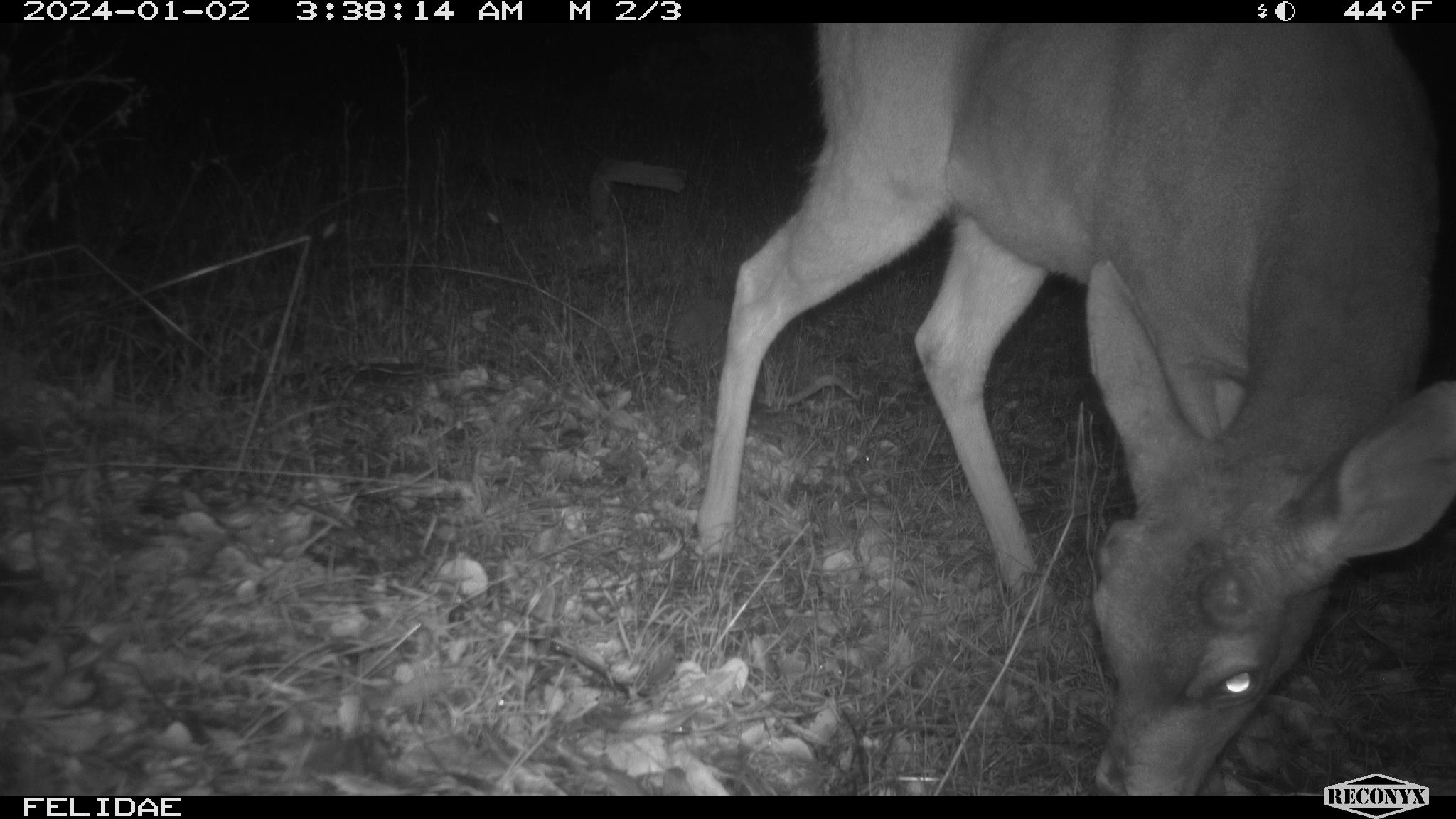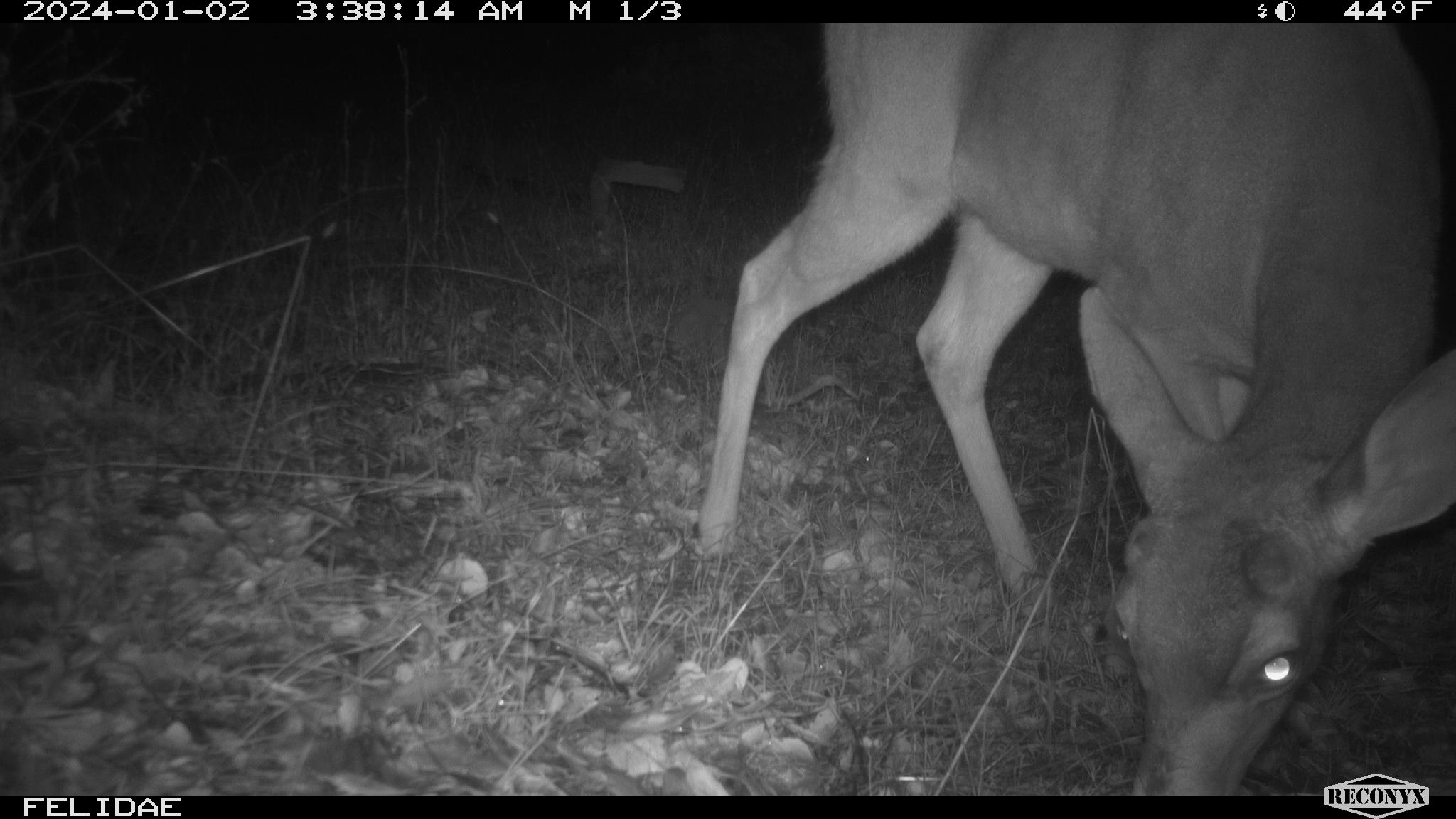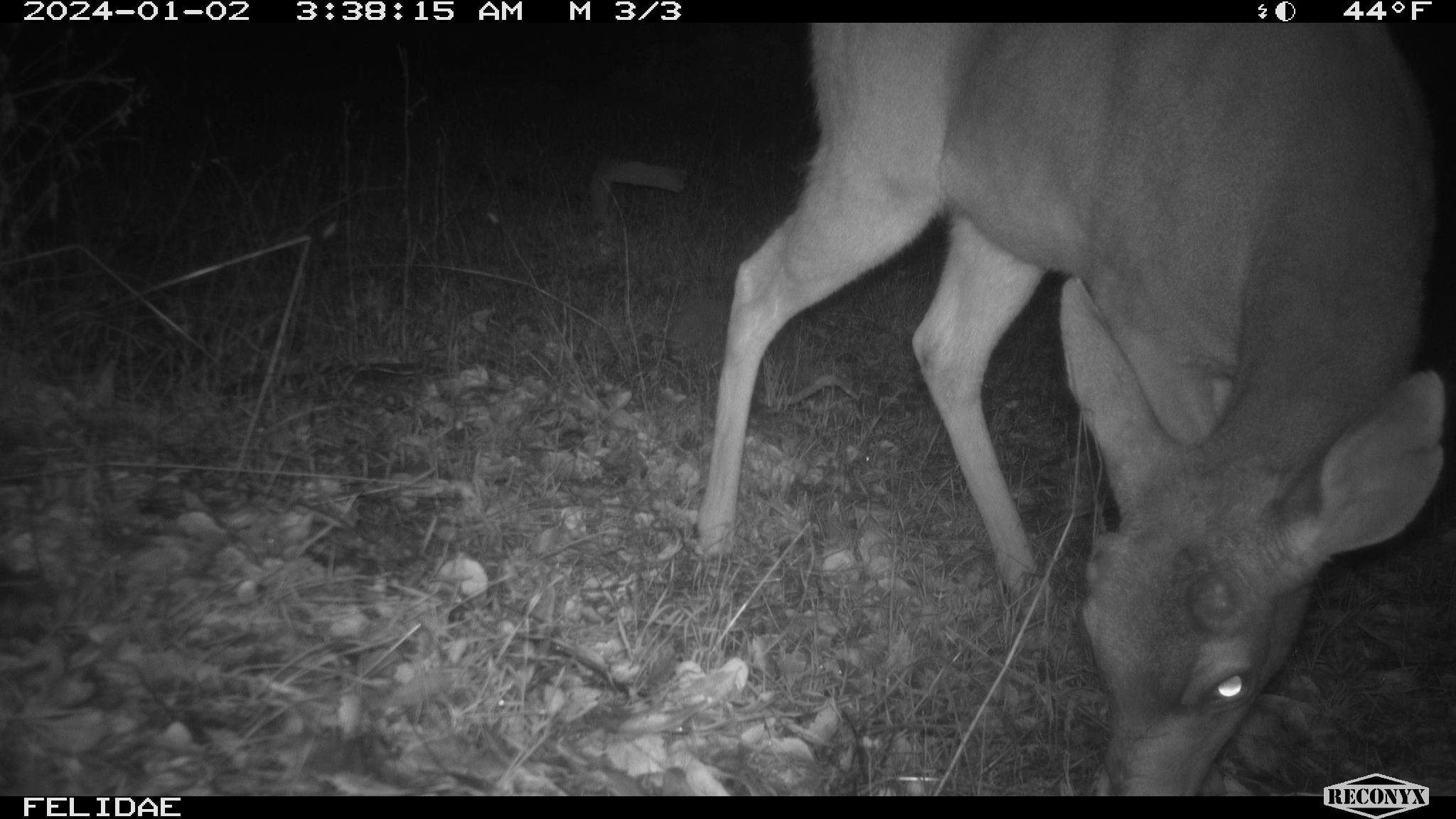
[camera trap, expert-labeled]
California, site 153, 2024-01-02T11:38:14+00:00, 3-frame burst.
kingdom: Animalia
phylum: Chordata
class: Mammalia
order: Artiodactyla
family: Cervidae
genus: Odocoileus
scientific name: Odocoileus hemionus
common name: mule deer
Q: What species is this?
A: Mule deer (Odocoileus hemionus).